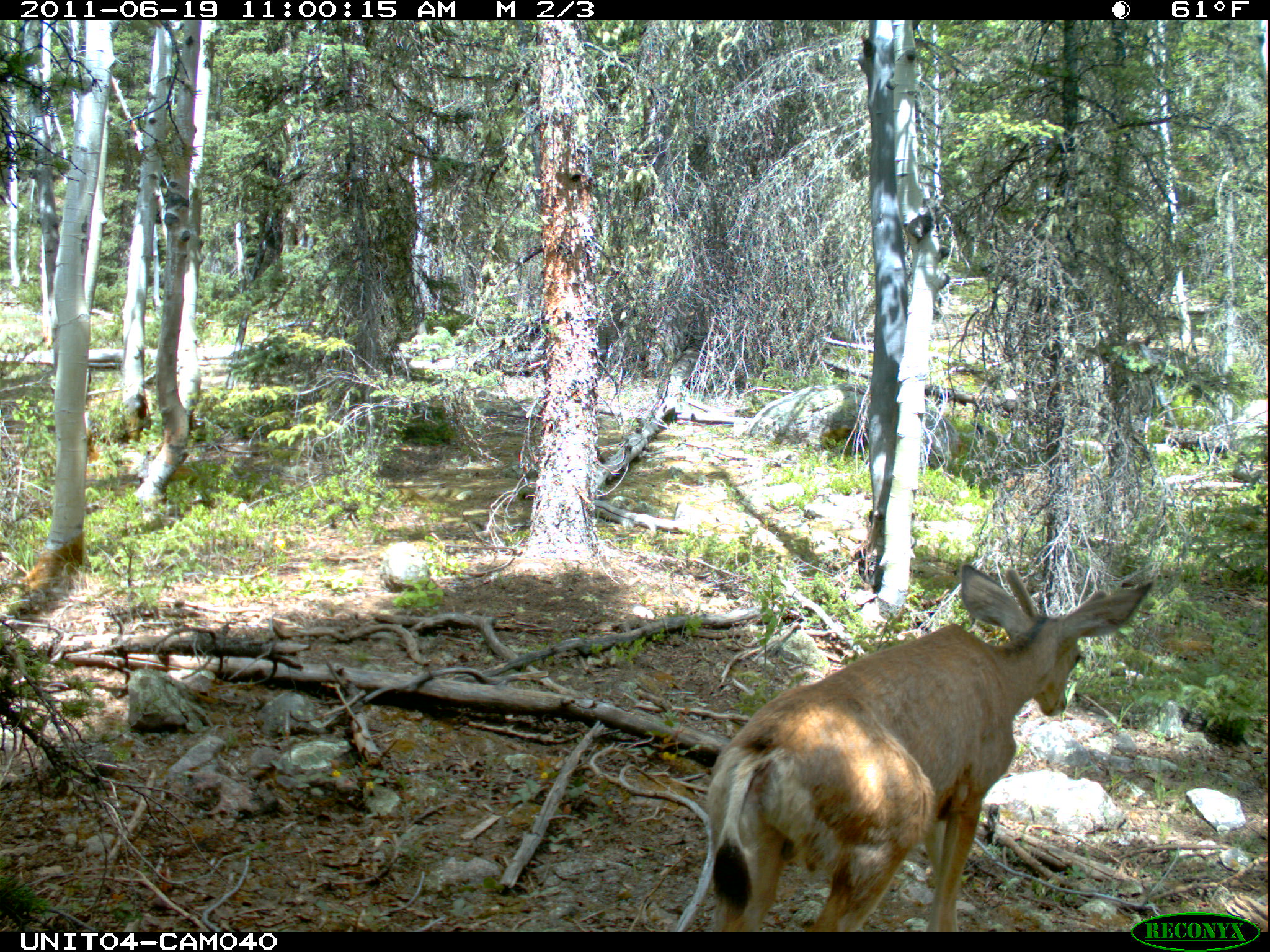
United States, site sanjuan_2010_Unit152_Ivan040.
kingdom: Animalia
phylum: Chordata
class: Mammalia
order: Artiodactyla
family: Cervidae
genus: Odocoileus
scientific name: Odocoileus hemionus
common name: mule deer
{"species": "Odocoileus hemionus (mule deer)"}